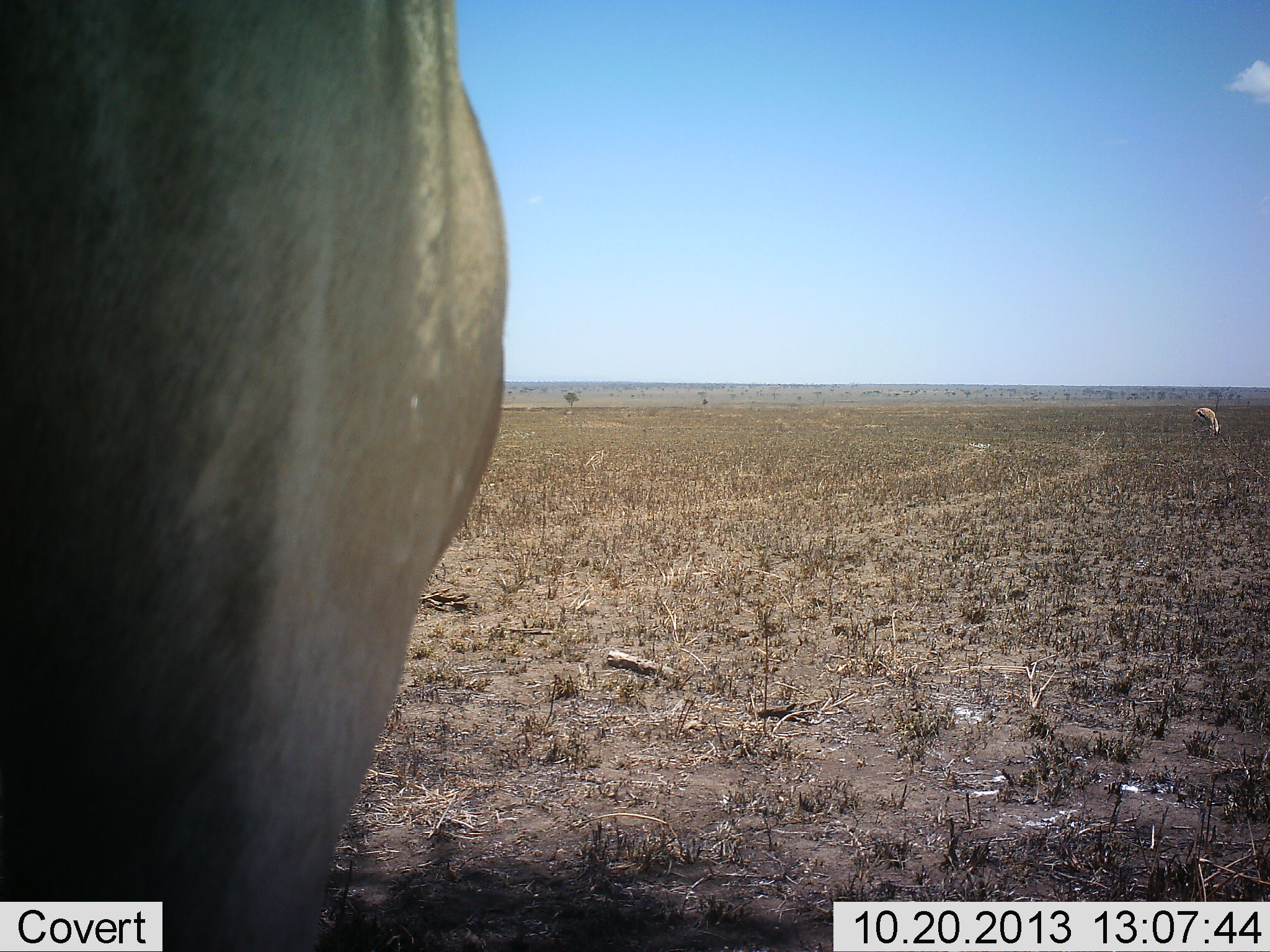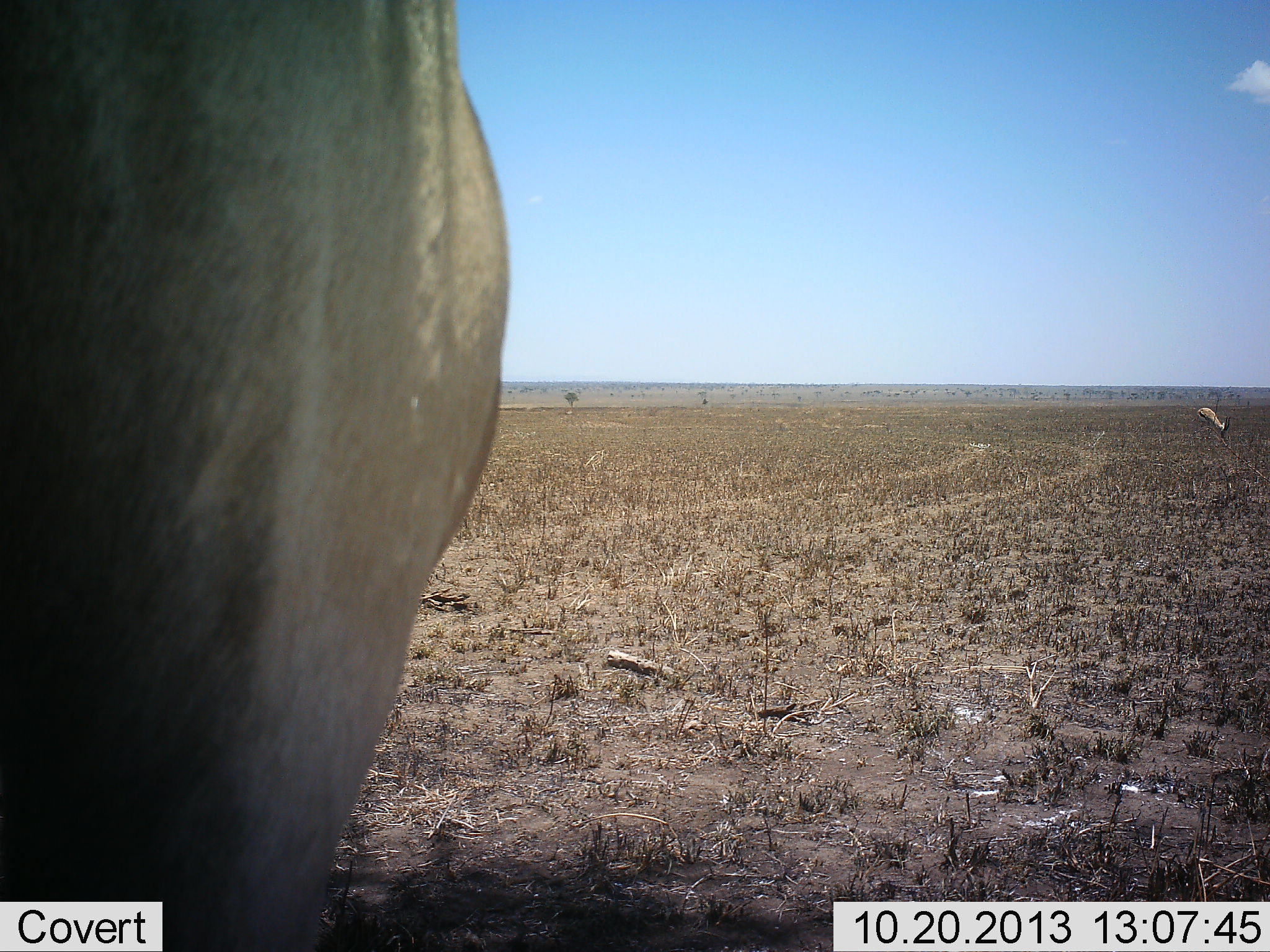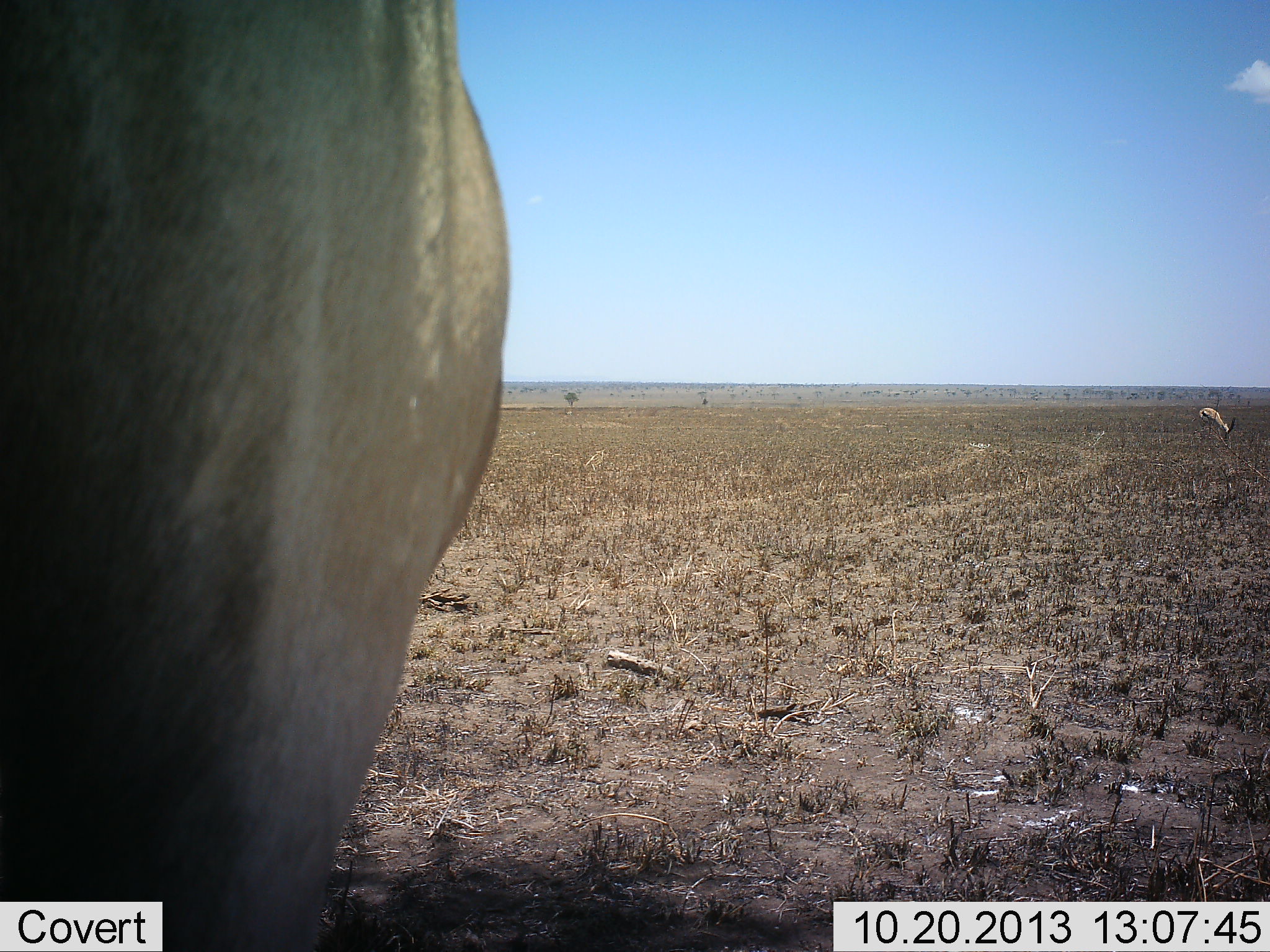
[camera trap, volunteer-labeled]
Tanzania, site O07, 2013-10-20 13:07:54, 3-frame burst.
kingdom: Animalia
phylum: Chordata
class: Mammalia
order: Artiodactyla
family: Bovidae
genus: Eudorcas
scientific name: Eudorcas thomsonii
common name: thomson's gazelle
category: gazellethomsons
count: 1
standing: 33%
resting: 0%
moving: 0%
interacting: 0%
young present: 0%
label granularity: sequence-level